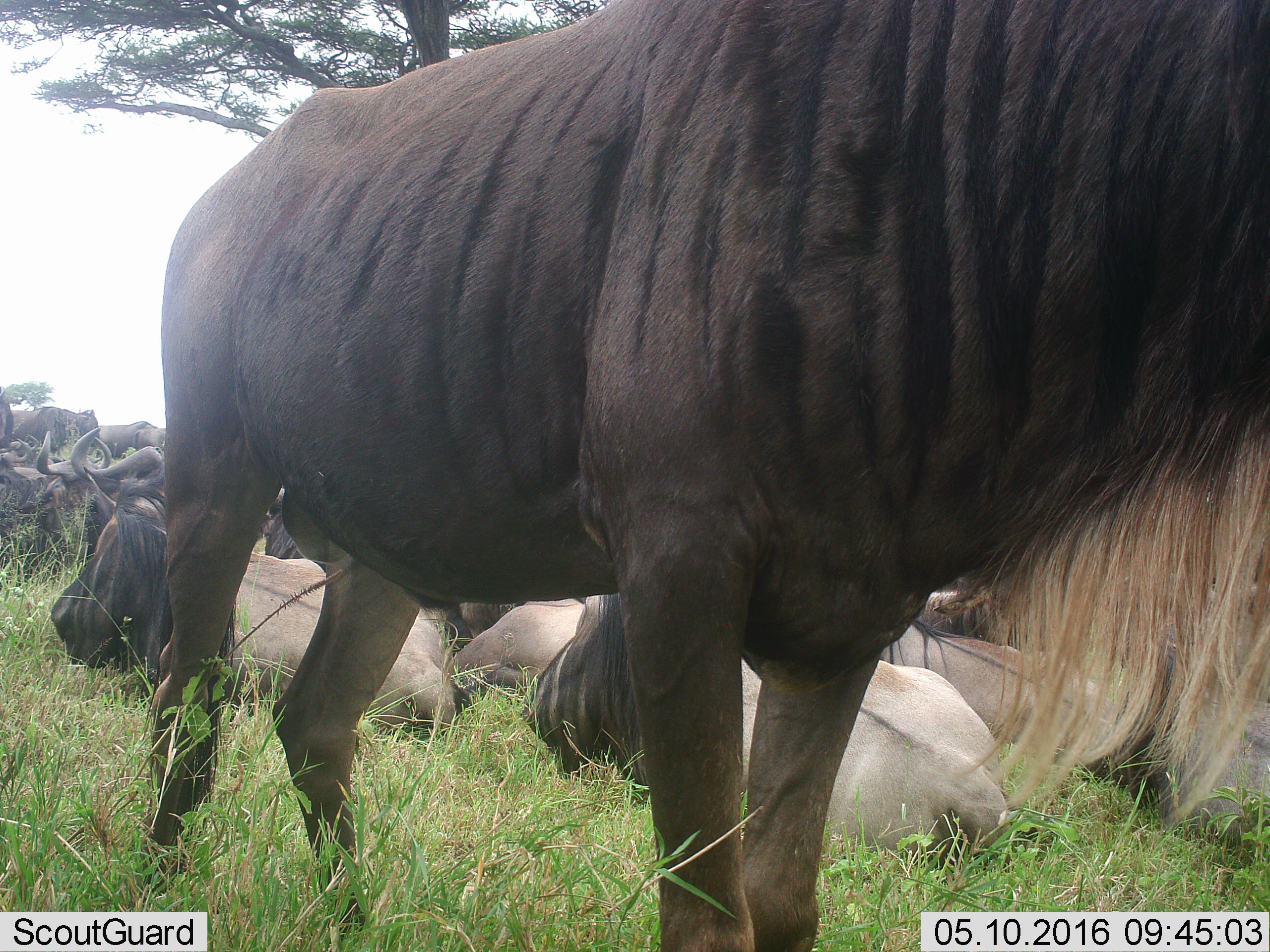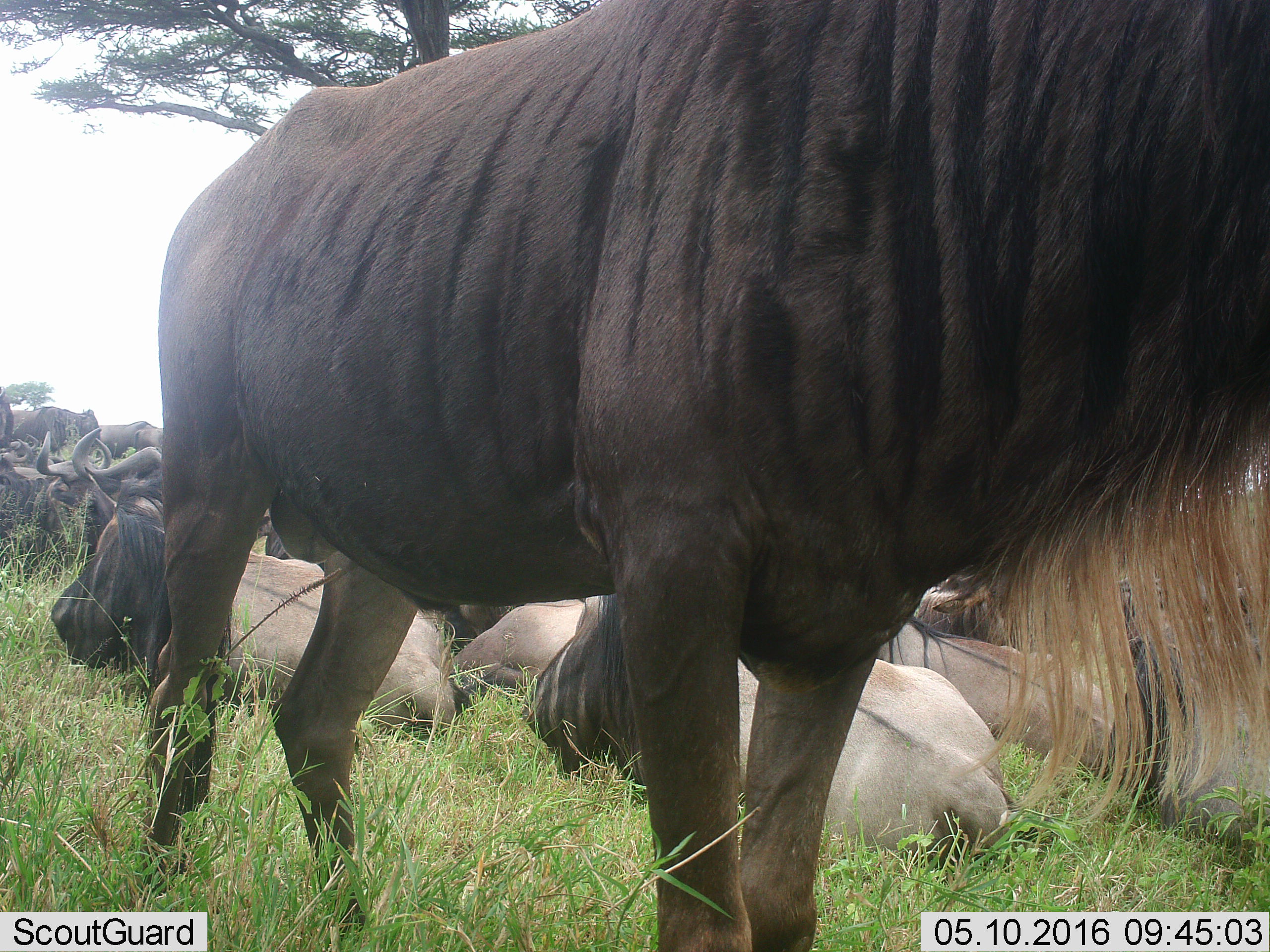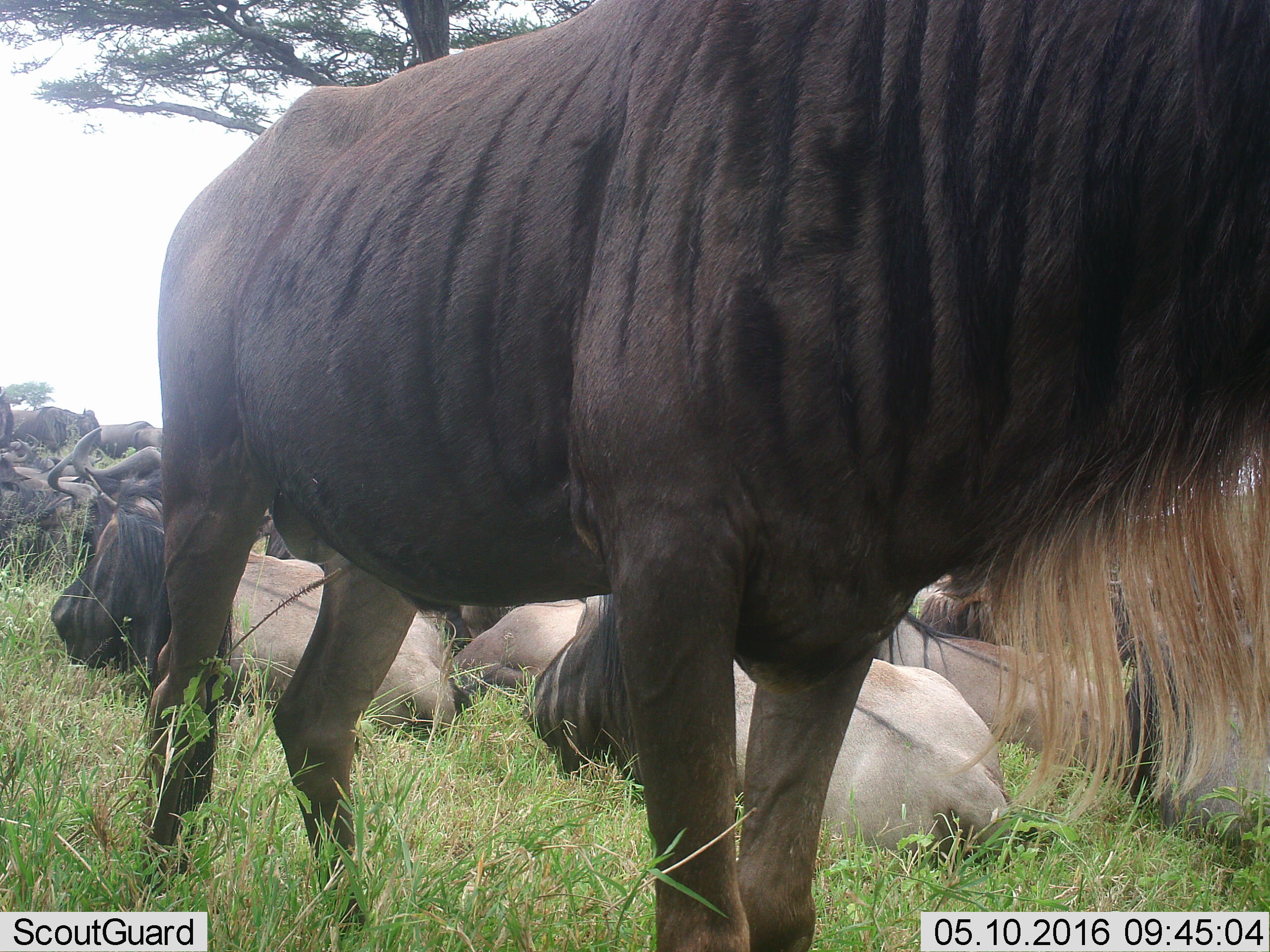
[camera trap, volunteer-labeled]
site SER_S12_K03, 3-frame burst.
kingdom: Animalia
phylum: Chordata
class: Mammalia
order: Artiodactyla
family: Bovidae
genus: Connochaetes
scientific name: Connochaetes taurinus taurinus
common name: blue wildebeest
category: wildebeestblue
Wildebeestblue (blue wildebeest) (Connochaetes taurinus taurinus), count 11-50. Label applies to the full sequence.